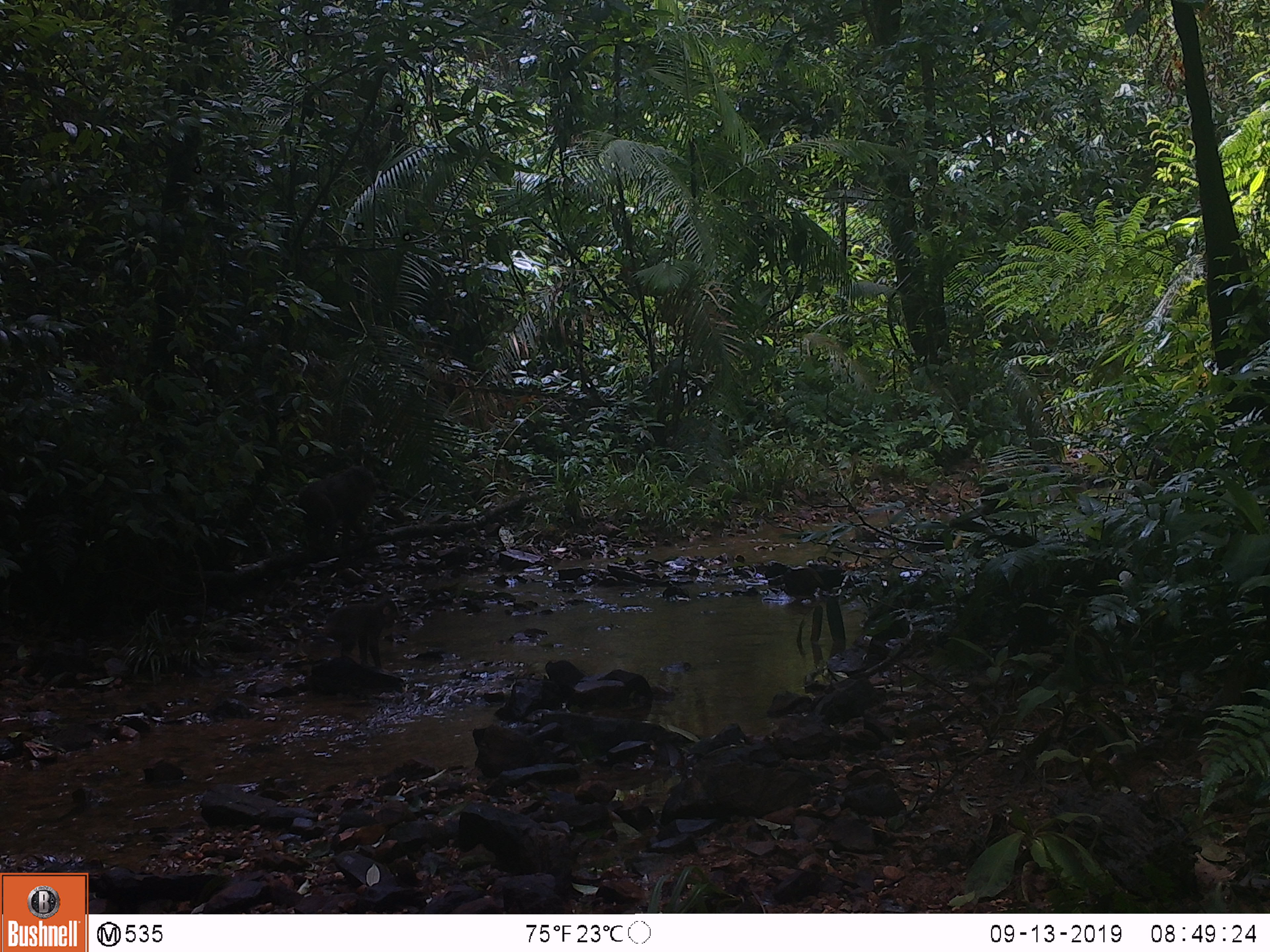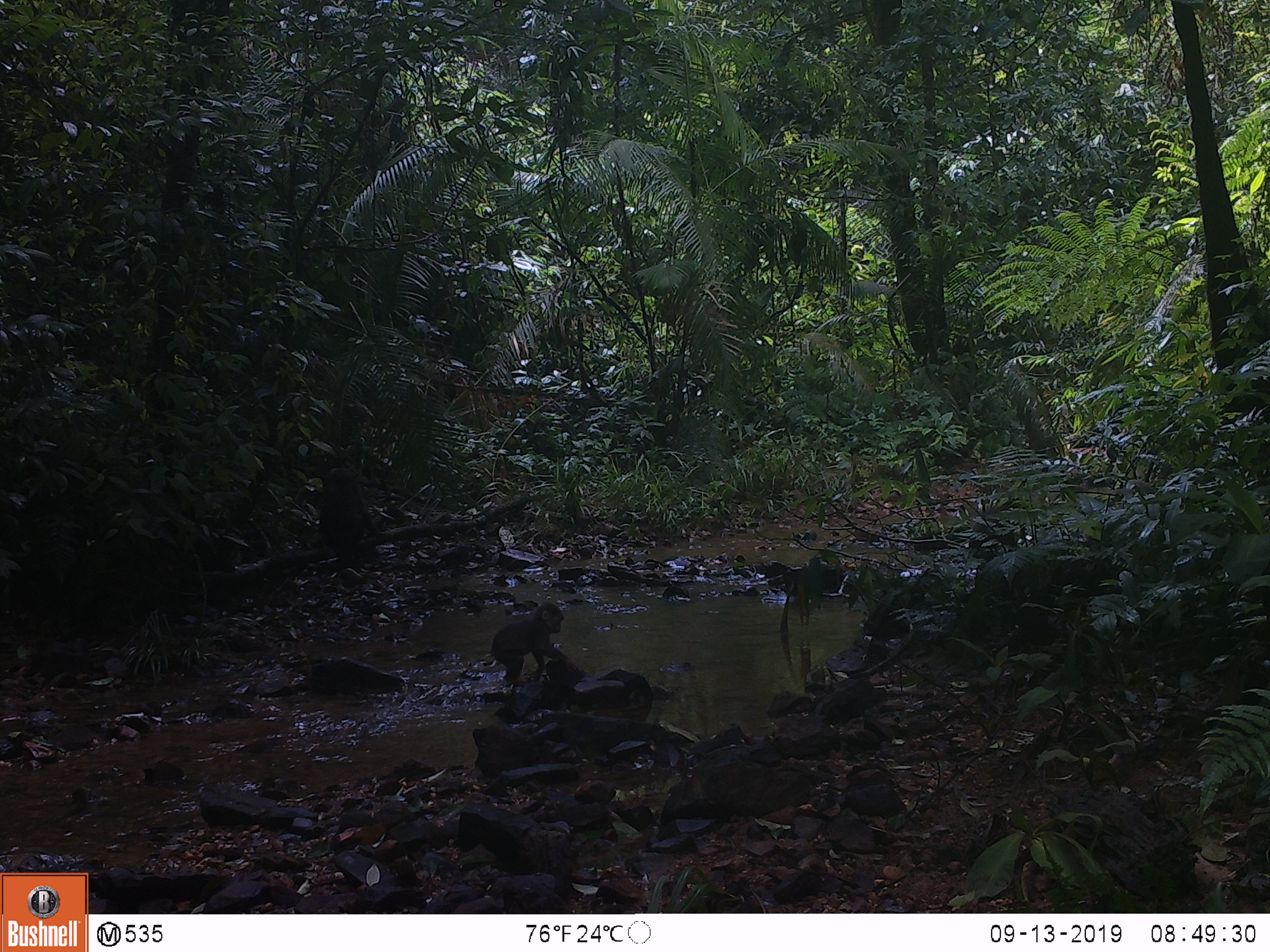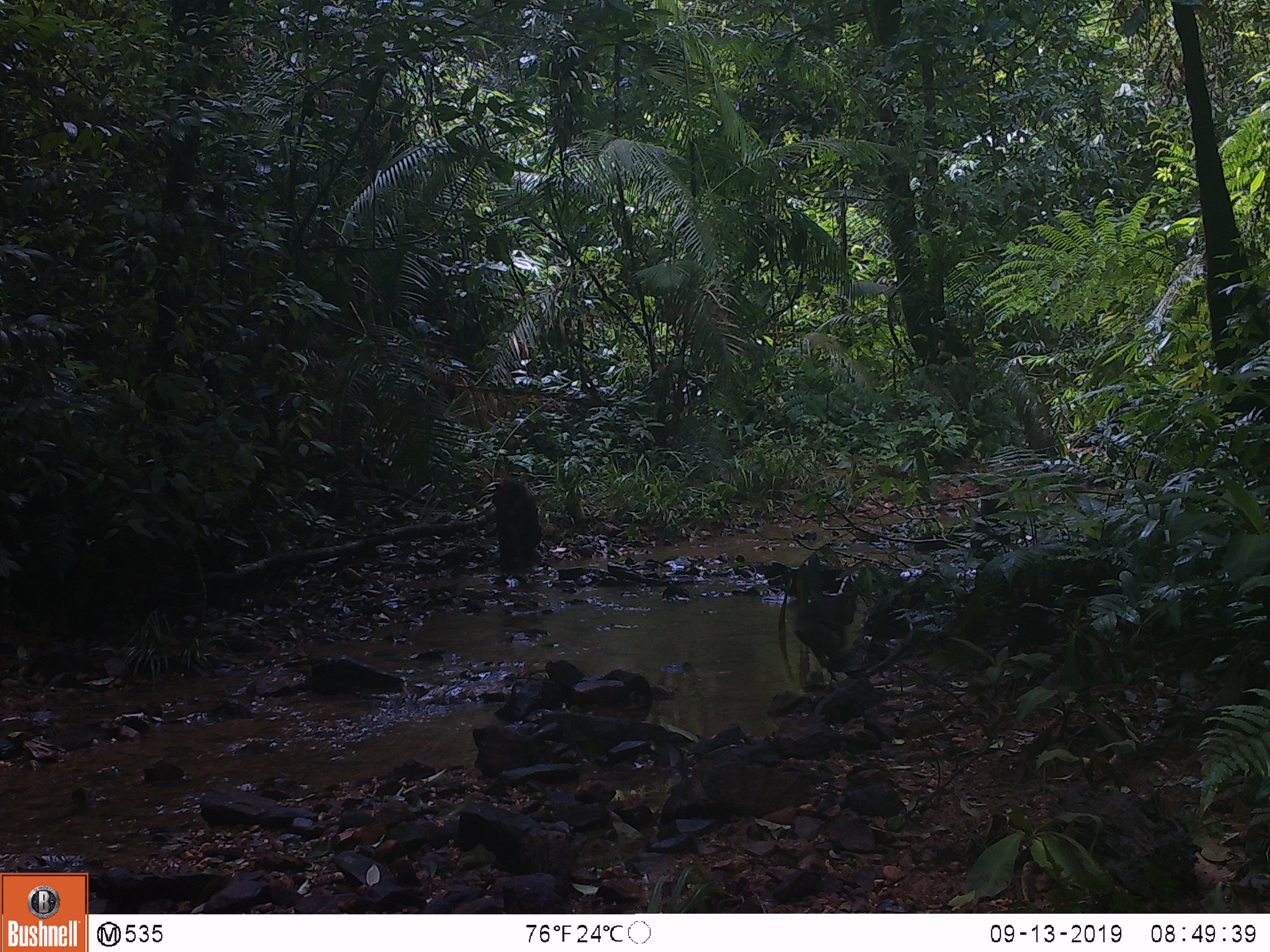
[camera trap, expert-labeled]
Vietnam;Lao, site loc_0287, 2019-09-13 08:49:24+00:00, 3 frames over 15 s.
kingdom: Animalia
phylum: Chordata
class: Mammalia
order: Primates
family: Cercopithecidae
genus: Macaca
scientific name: Macaca arctoides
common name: stump-tailed macaque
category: stump tailed macaque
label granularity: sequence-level